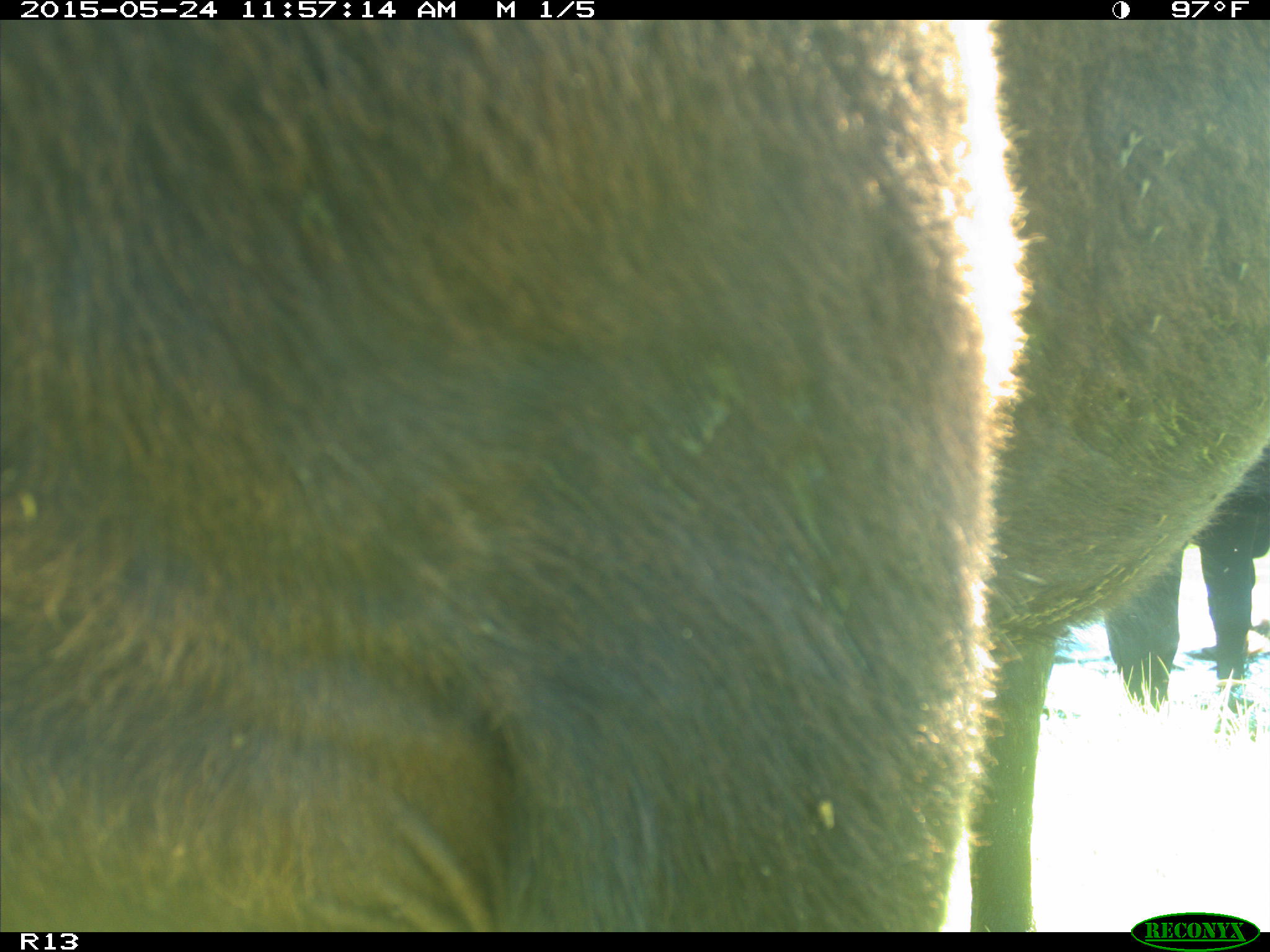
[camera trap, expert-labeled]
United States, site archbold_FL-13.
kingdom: Animalia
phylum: Chordata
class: Mammalia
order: Artiodactyla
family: Bovidae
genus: Bos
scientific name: Bos taurus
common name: domestic cow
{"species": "Bos taurus (domestic cow)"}